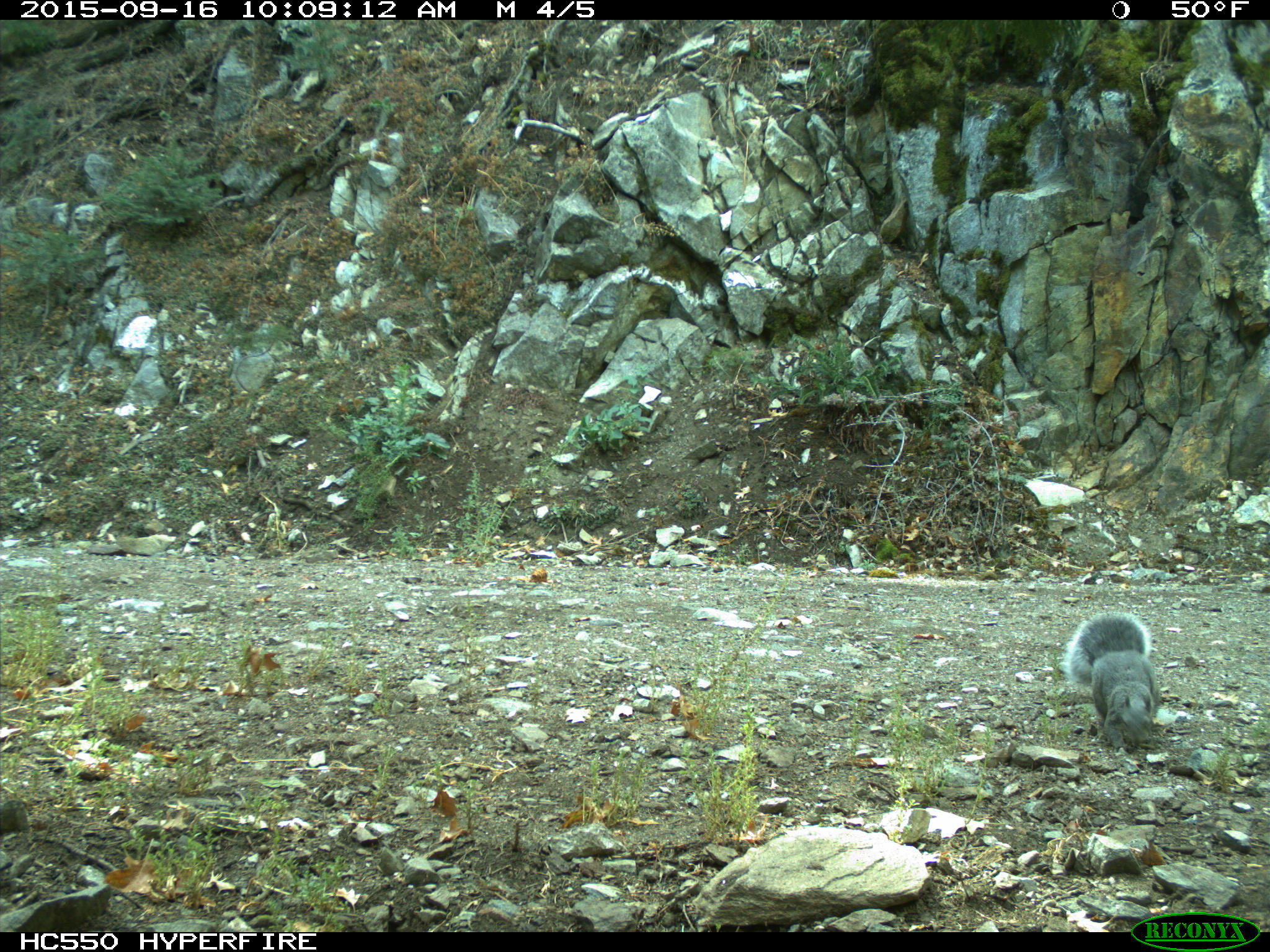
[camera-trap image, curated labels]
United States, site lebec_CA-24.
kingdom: Animalia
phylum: Chordata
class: Mammalia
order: Rodentia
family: Sciuridae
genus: Sciurus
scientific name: Sciurus carolinensis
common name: eastern gray squirrel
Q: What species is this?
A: Sciurus carolinensis (eastern gray squirrel).